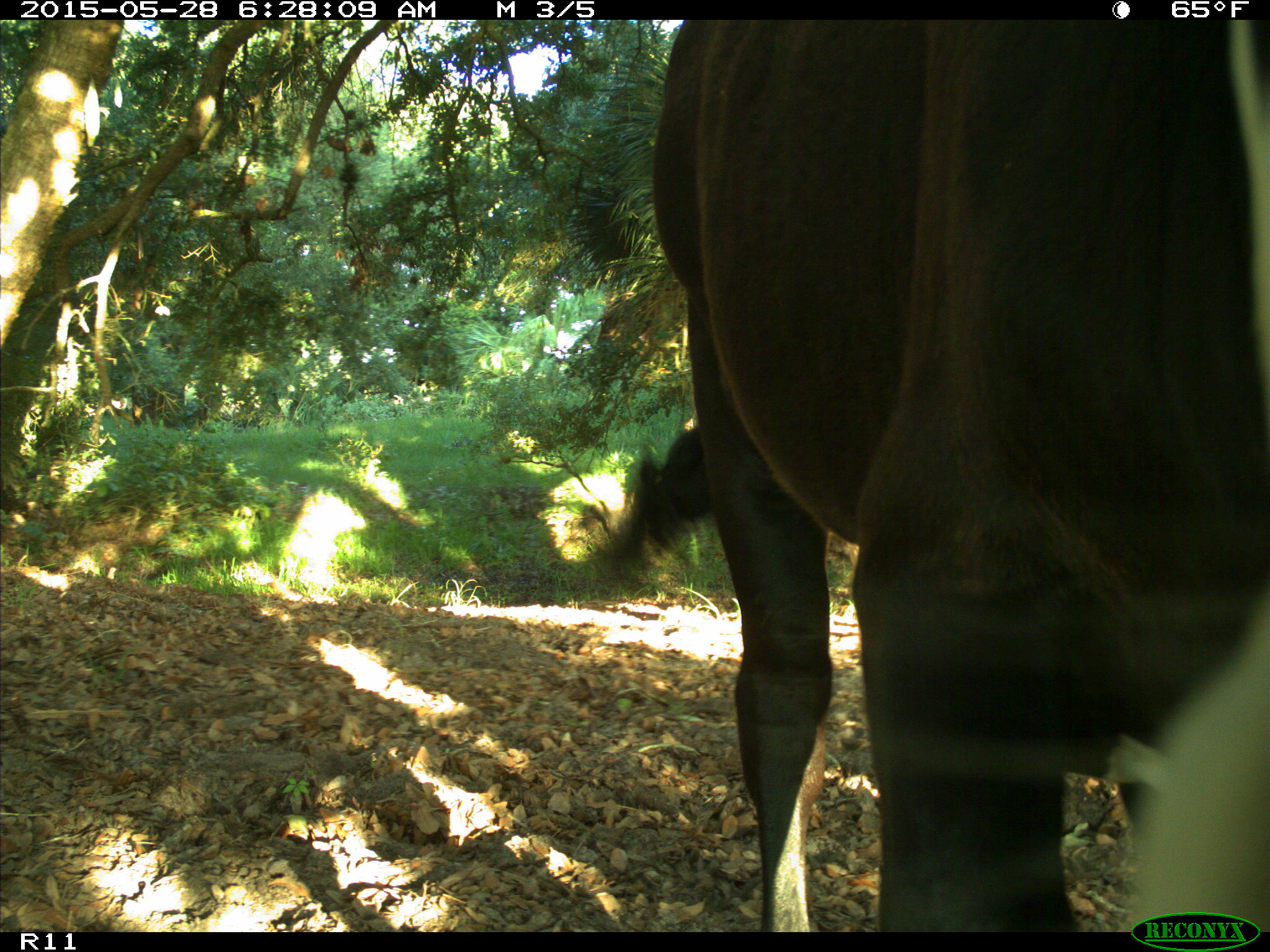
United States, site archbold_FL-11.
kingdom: Animalia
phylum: Chordata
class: Mammalia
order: Artiodactyla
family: Bovidae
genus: Bos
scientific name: Bos taurus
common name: domestic cow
Bos taurus (domestic cow).